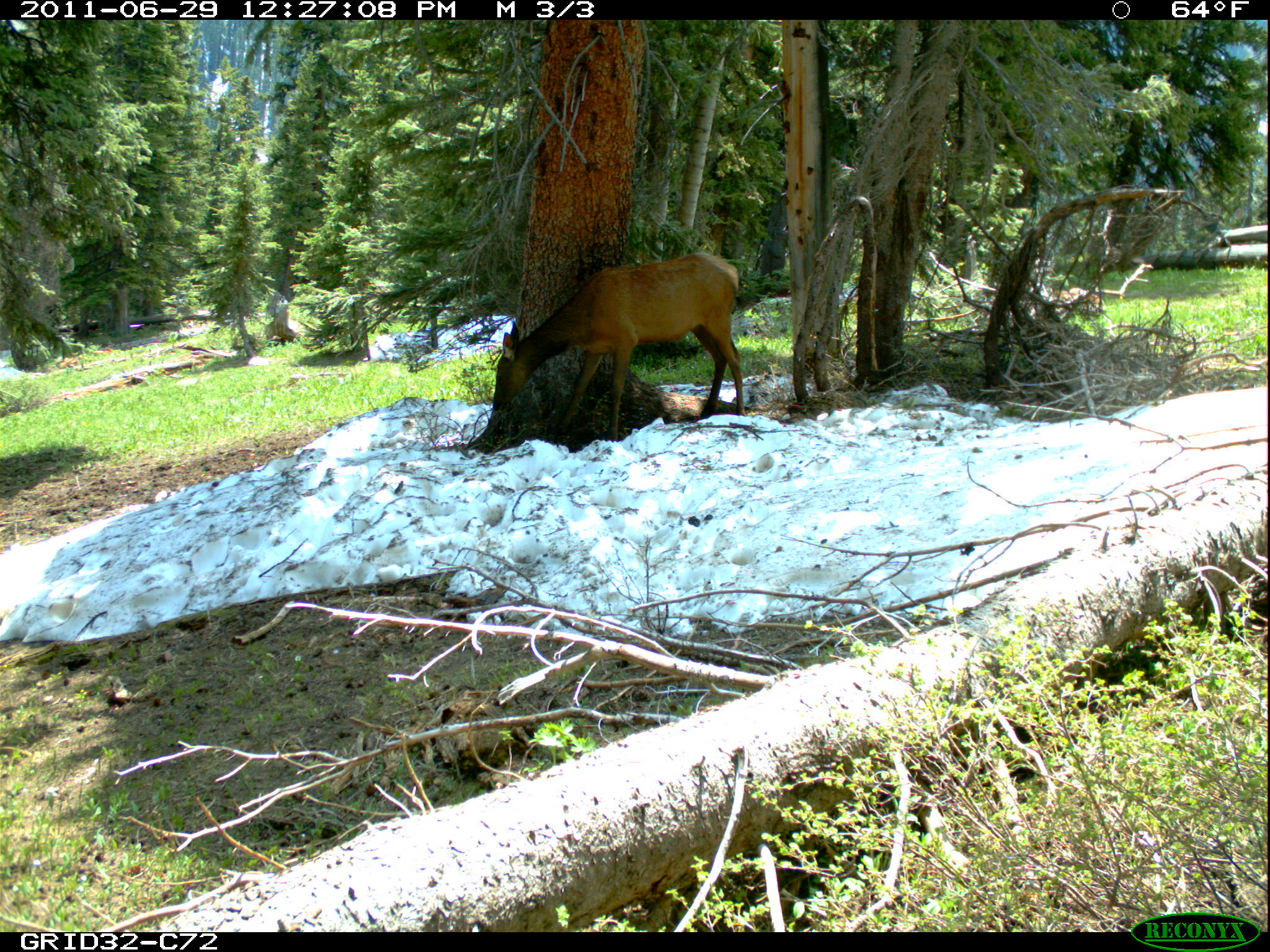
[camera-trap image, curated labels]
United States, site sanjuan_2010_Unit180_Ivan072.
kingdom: Animalia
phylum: Chordata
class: Mammalia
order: Artiodactyla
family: Cervidae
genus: Cervus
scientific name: Cervus elaphus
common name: red deer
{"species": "Cervus elaphus (red deer)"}